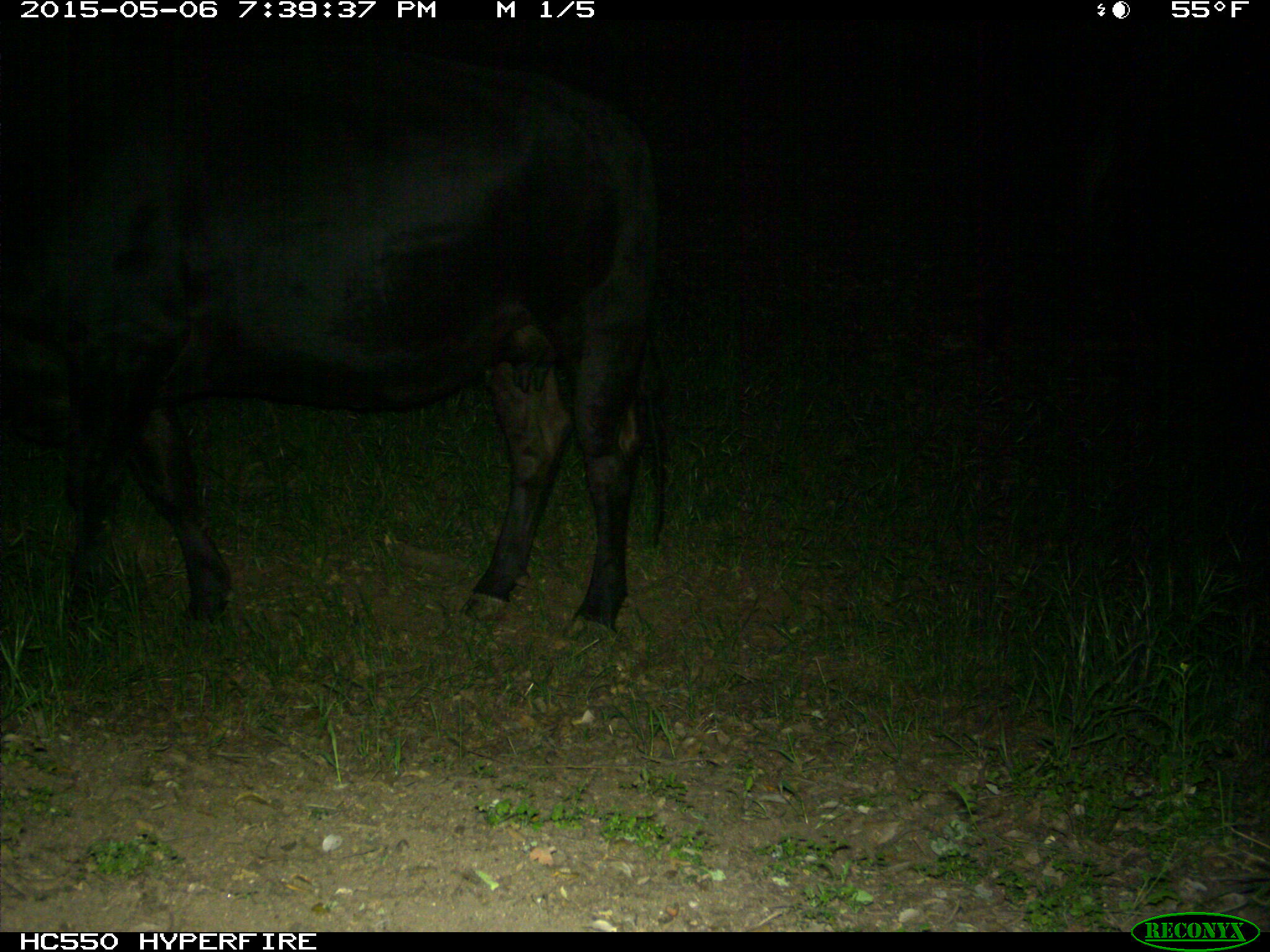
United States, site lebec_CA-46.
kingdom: Animalia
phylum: Chordata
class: Mammalia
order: Artiodactyla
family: Bovidae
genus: Bos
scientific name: Bos taurus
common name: domestic cow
Bos taurus (domestic cow).